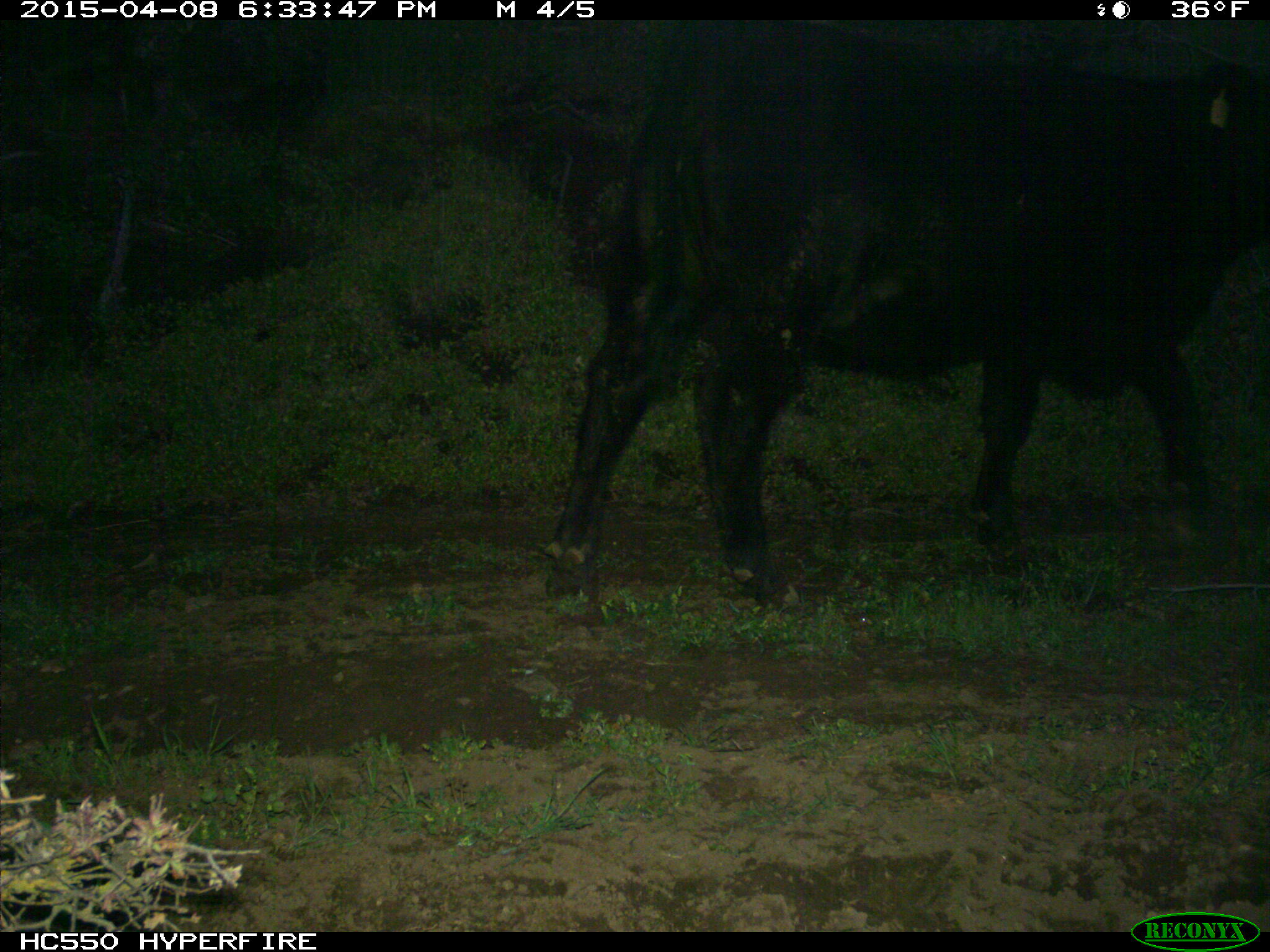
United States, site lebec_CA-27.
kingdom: Animalia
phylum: Chordata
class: Mammalia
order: Artiodactyla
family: Bovidae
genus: Bos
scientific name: Bos taurus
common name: domestic cow